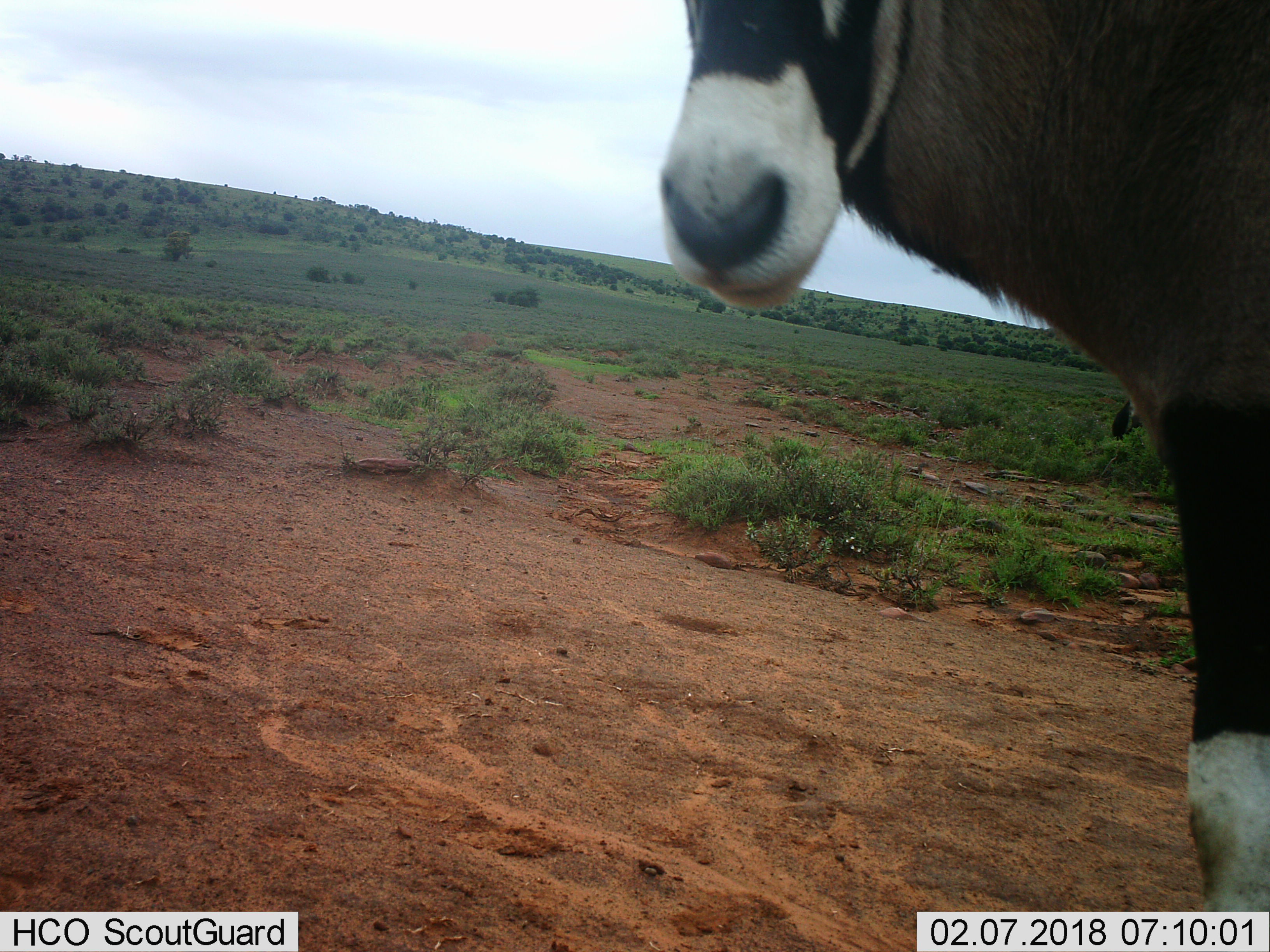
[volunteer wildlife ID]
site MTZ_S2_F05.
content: unidentified animal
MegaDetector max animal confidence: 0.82